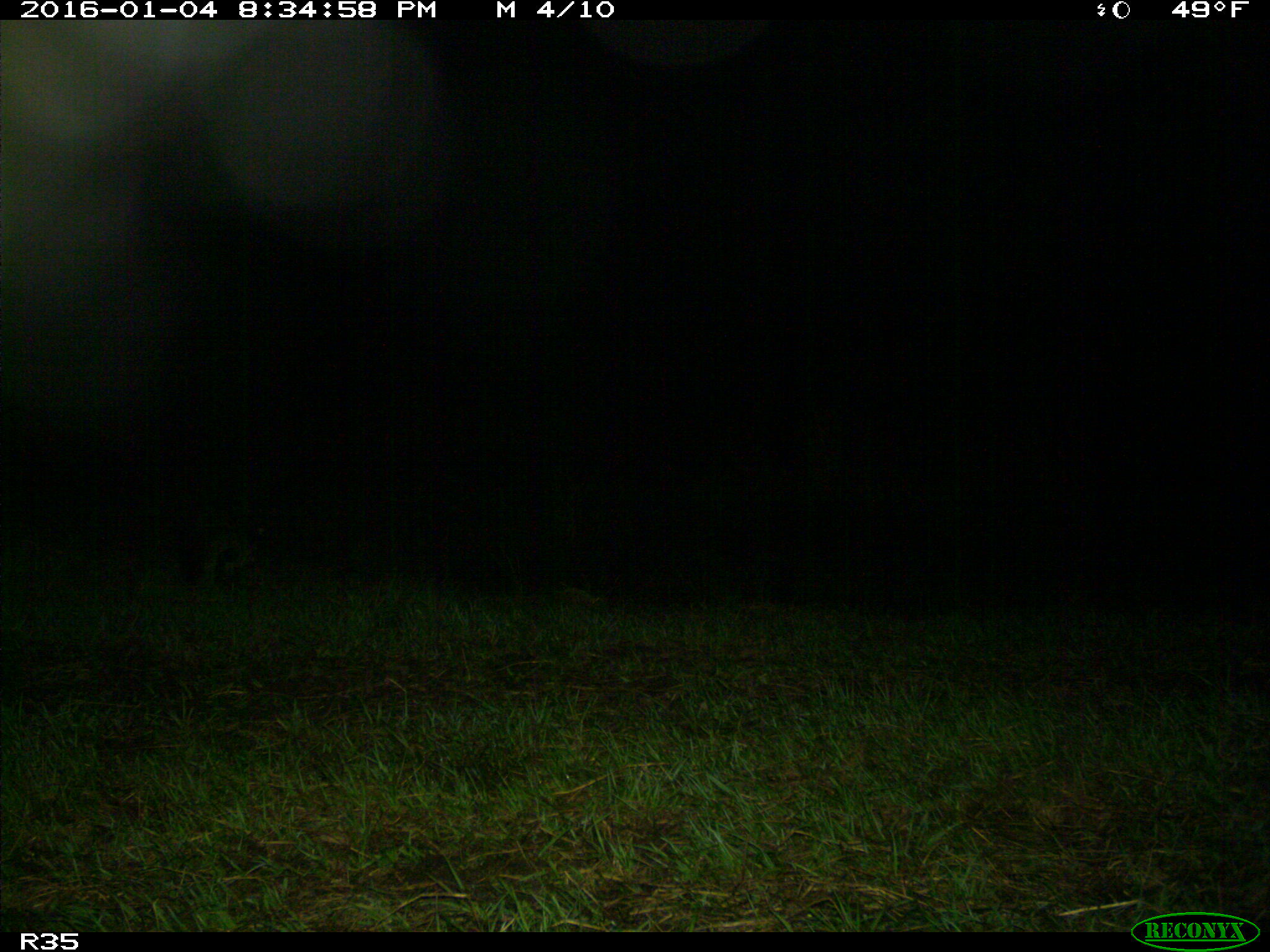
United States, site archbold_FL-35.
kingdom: Animalia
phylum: Chordata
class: Mammalia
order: Carnivora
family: Procyonidae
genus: Procyon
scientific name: Procyon lotor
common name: common raccoon